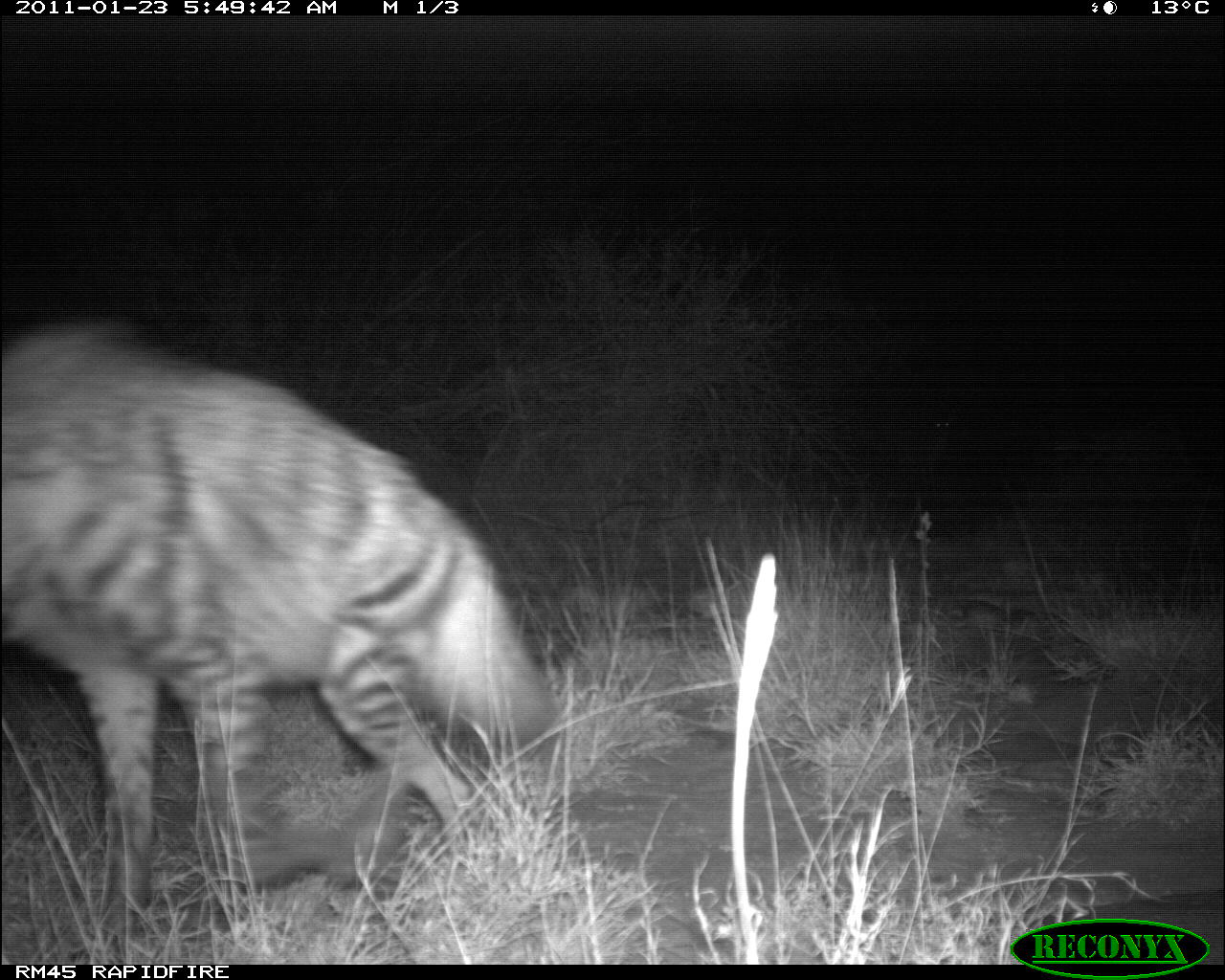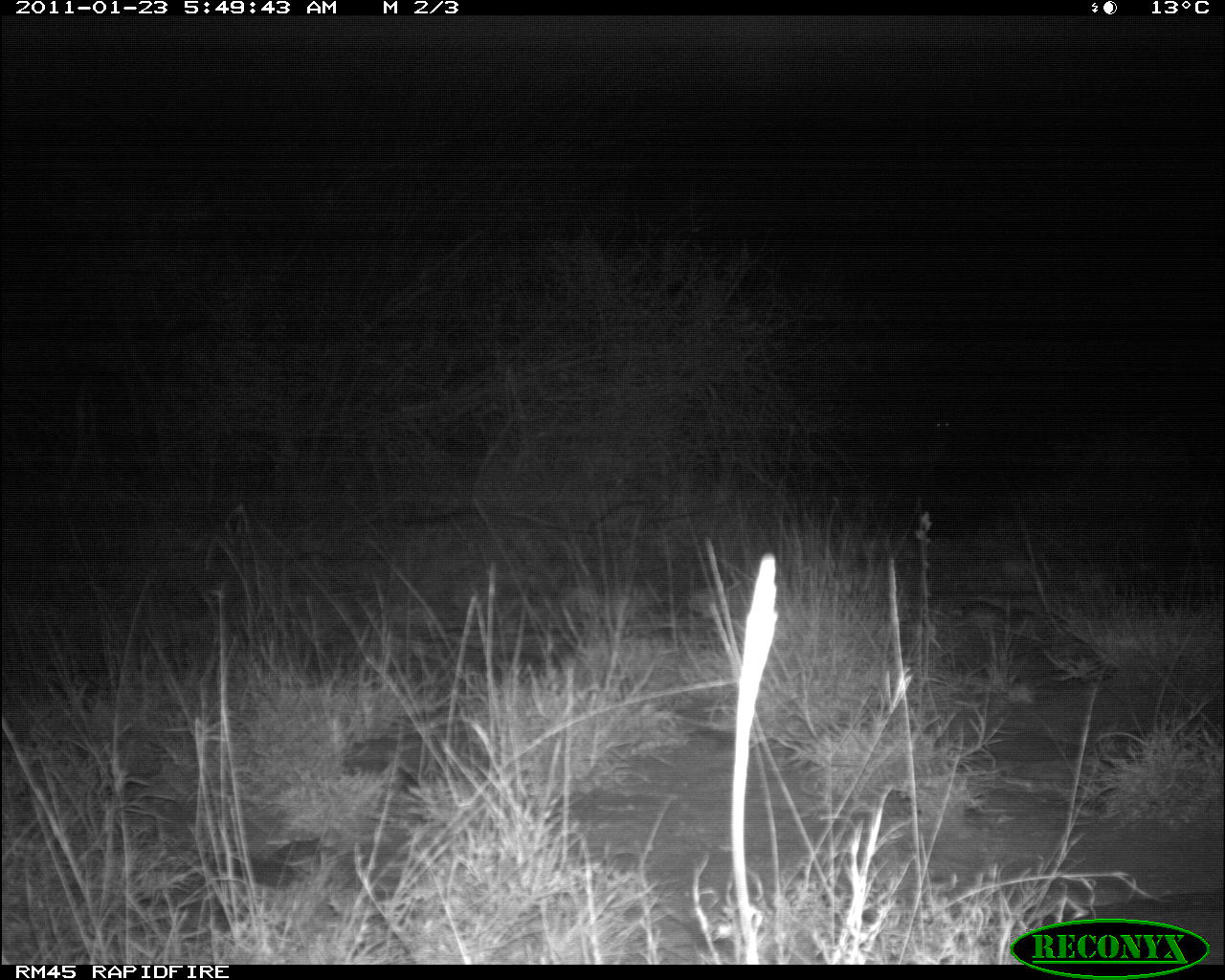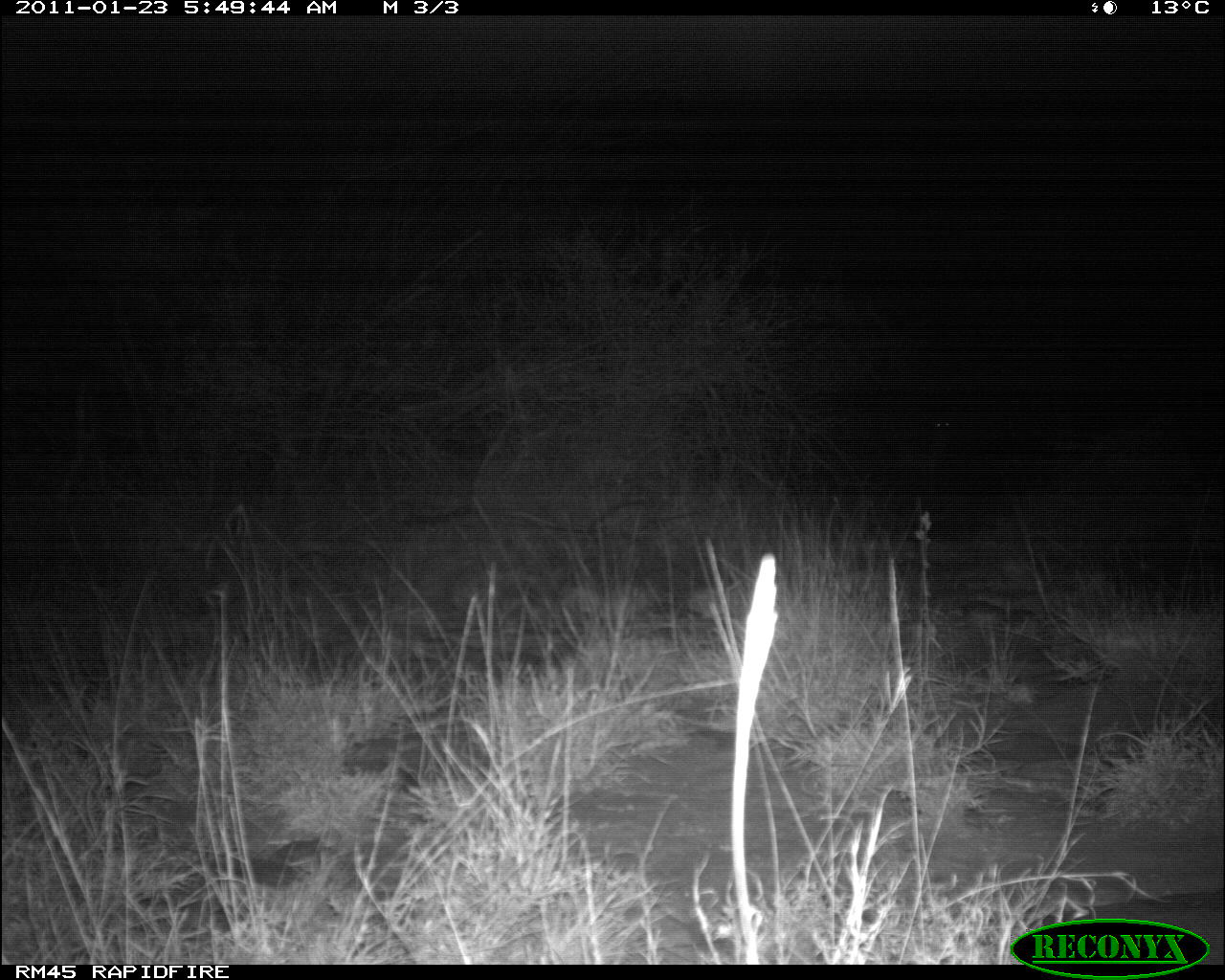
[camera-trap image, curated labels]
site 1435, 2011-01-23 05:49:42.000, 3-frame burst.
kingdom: Animalia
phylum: Chordata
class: Mammalia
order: Carnivora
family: Hyaenidae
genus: Hyaena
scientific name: Hyaena hyaena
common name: striped hyena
Hyaena hyaena (striped hyena), count 1.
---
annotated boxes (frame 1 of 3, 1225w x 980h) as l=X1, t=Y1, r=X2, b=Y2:
hyaena hyaena: l=0, t=319, r=547, b=947; l=877, t=407, r=957, b=493